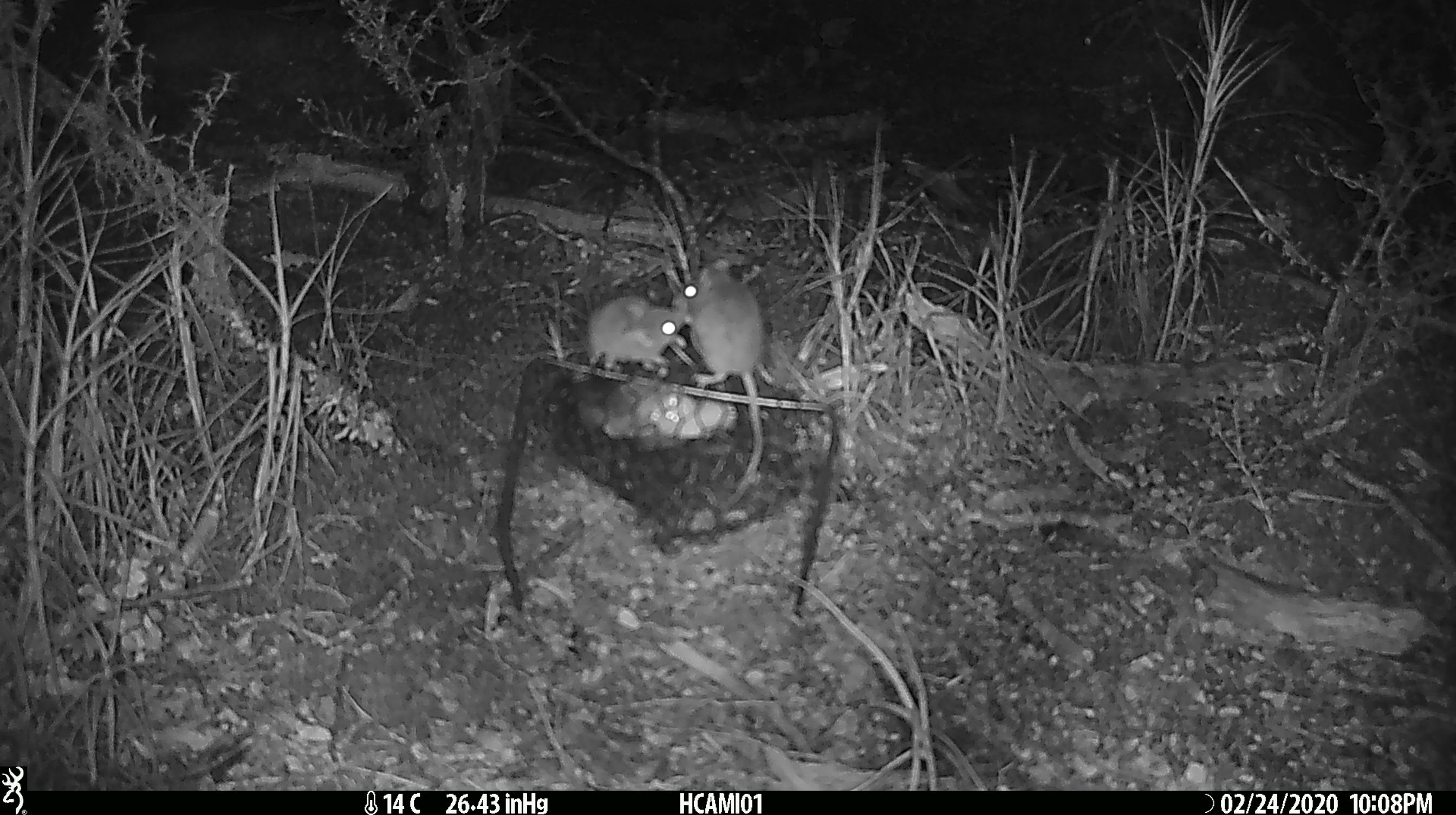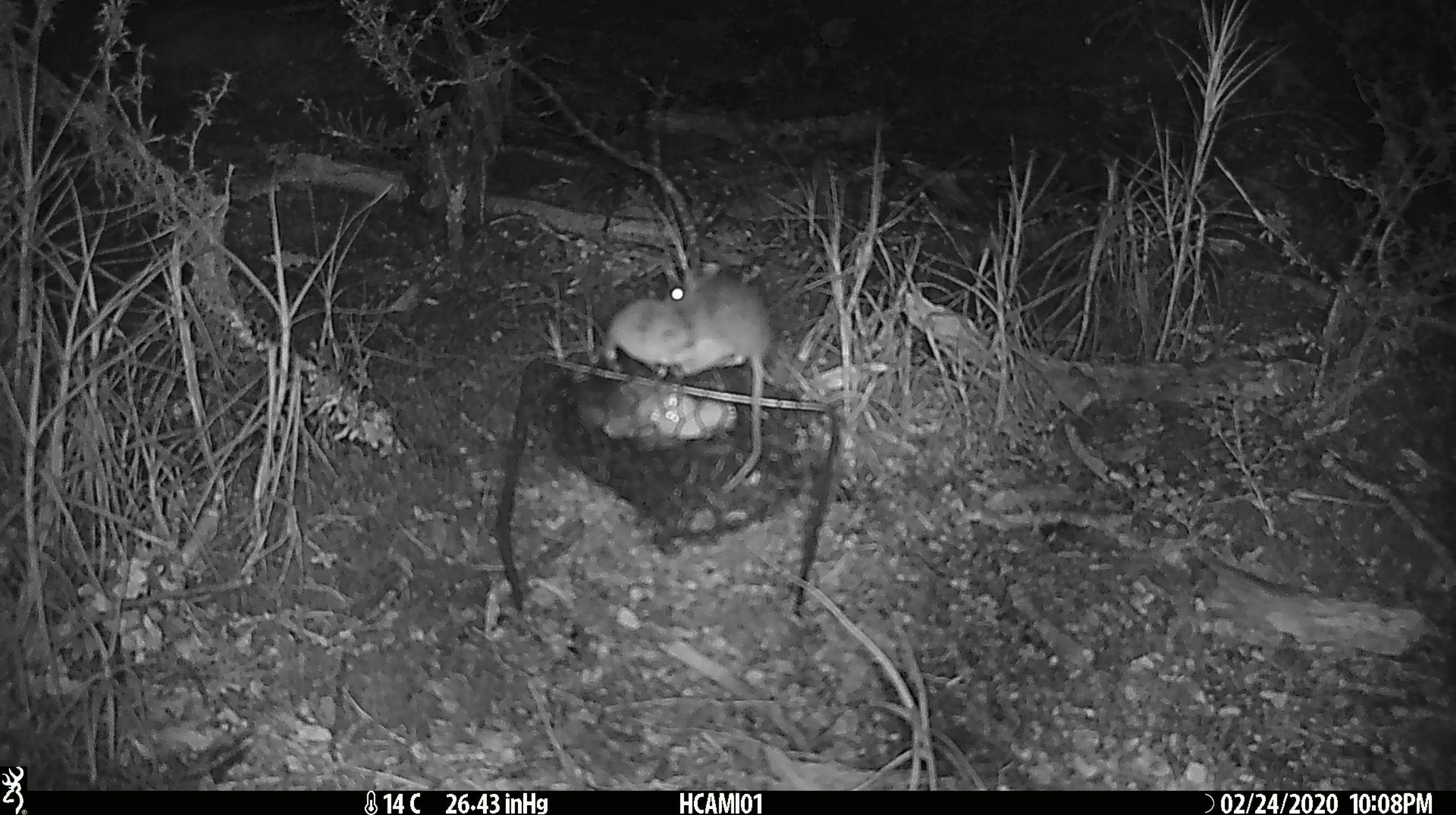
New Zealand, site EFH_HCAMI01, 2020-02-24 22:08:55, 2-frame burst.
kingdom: Animalia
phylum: Chordata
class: Mammalia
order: Rodentia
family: Muridae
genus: Mus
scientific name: Mus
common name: mouse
Mouse (Mus).